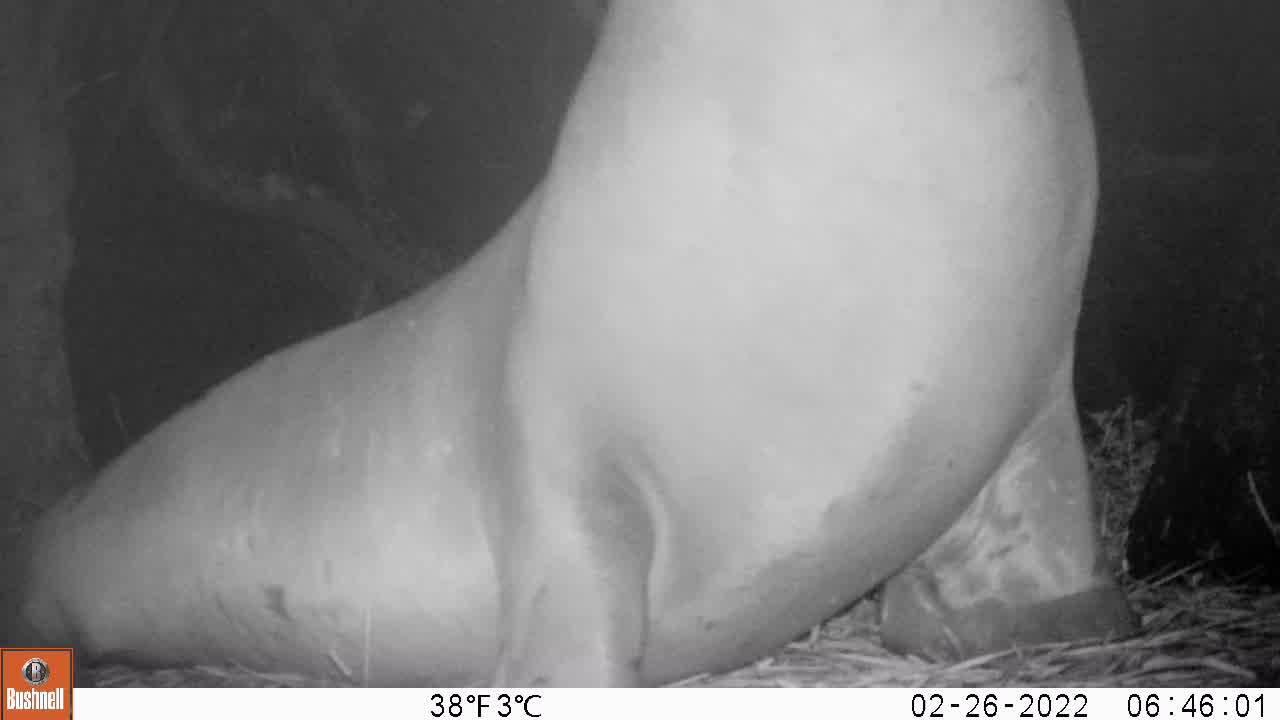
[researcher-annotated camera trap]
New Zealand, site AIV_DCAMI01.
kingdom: Animalia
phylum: Chordata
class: Mammalia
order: Carnivora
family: Otariidae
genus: Phocarctos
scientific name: Phocarctos hookeri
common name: new zealand sea lion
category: sealion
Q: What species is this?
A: Sealion (new zealand sea lion) (Phocarctos hookeri).